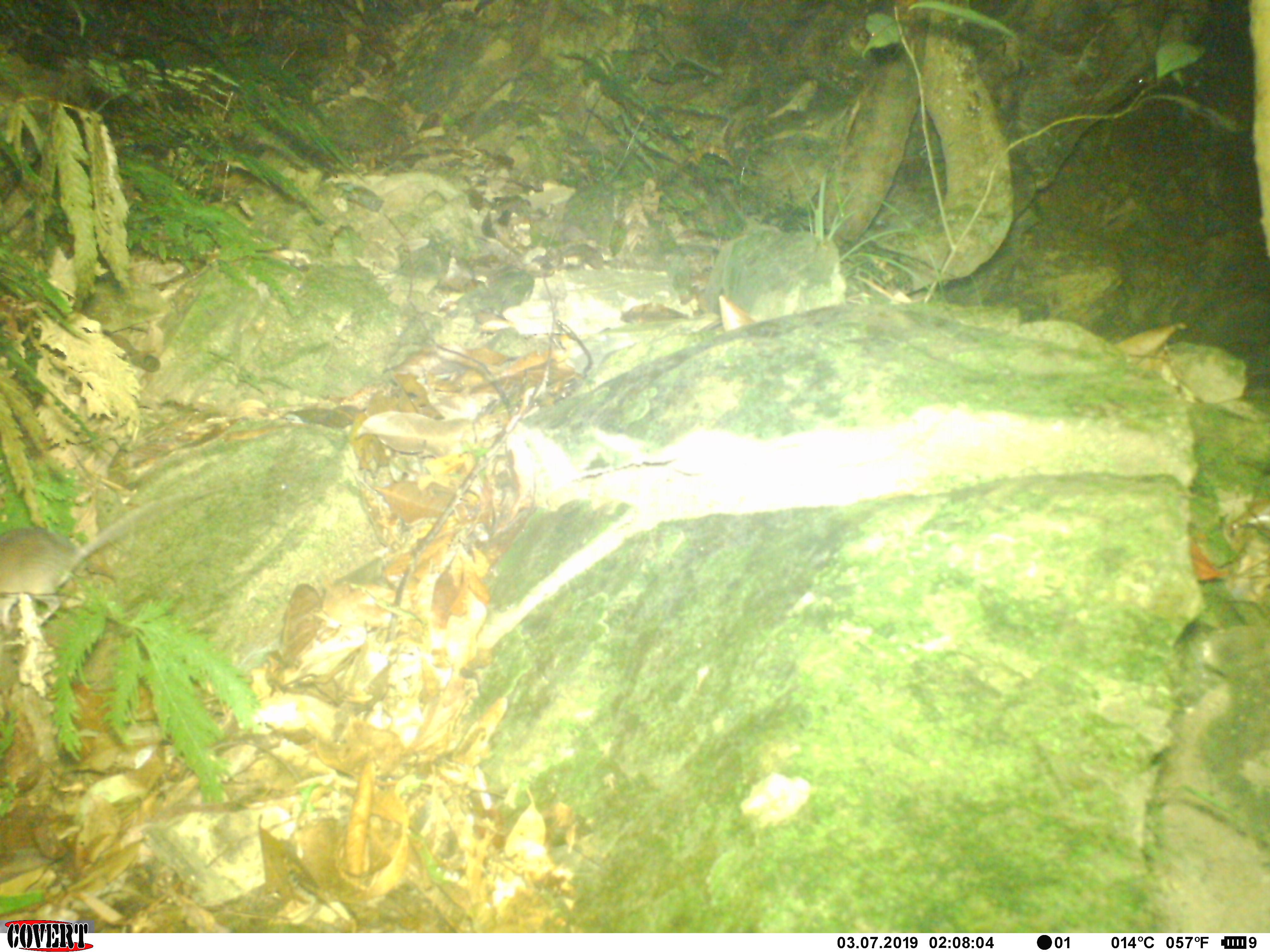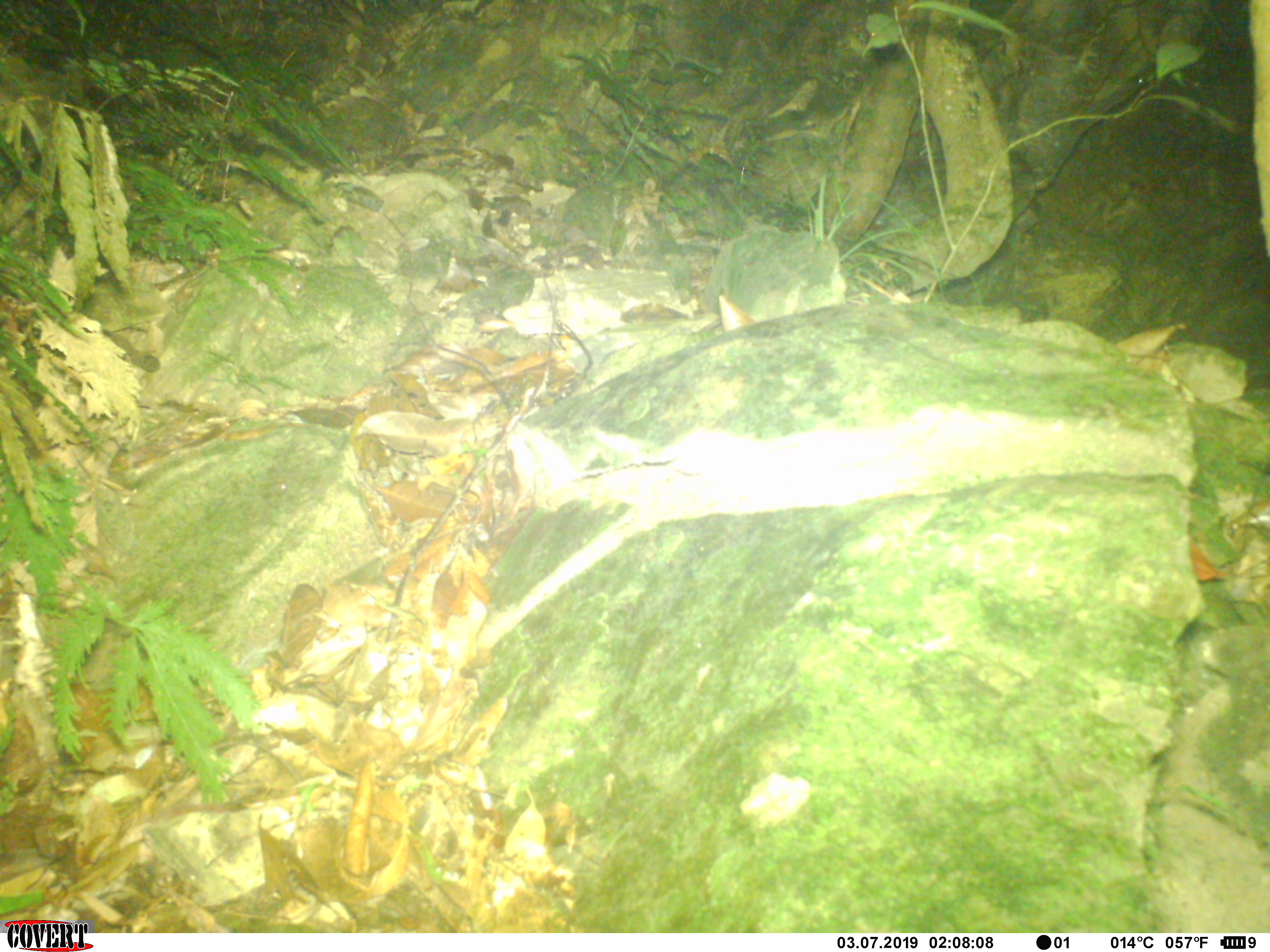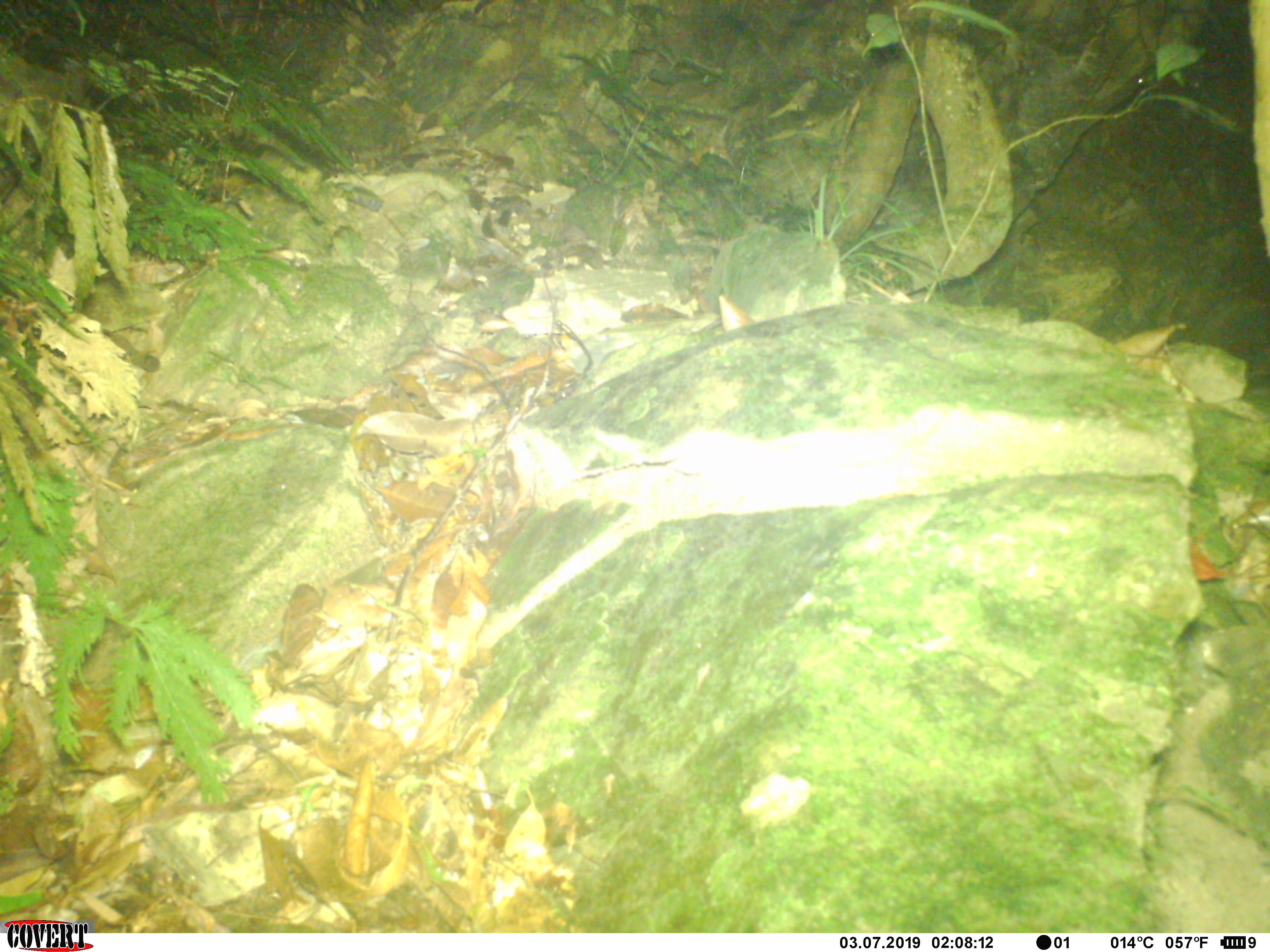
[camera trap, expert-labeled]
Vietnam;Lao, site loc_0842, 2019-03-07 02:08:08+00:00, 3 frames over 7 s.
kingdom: Animalia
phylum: Chordata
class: Mammalia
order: Rodentia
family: Muridae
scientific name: Muridae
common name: old-world mice and rats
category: unidentified murid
Unidentified murid (old-world mice and rats) (Muridae). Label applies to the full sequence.